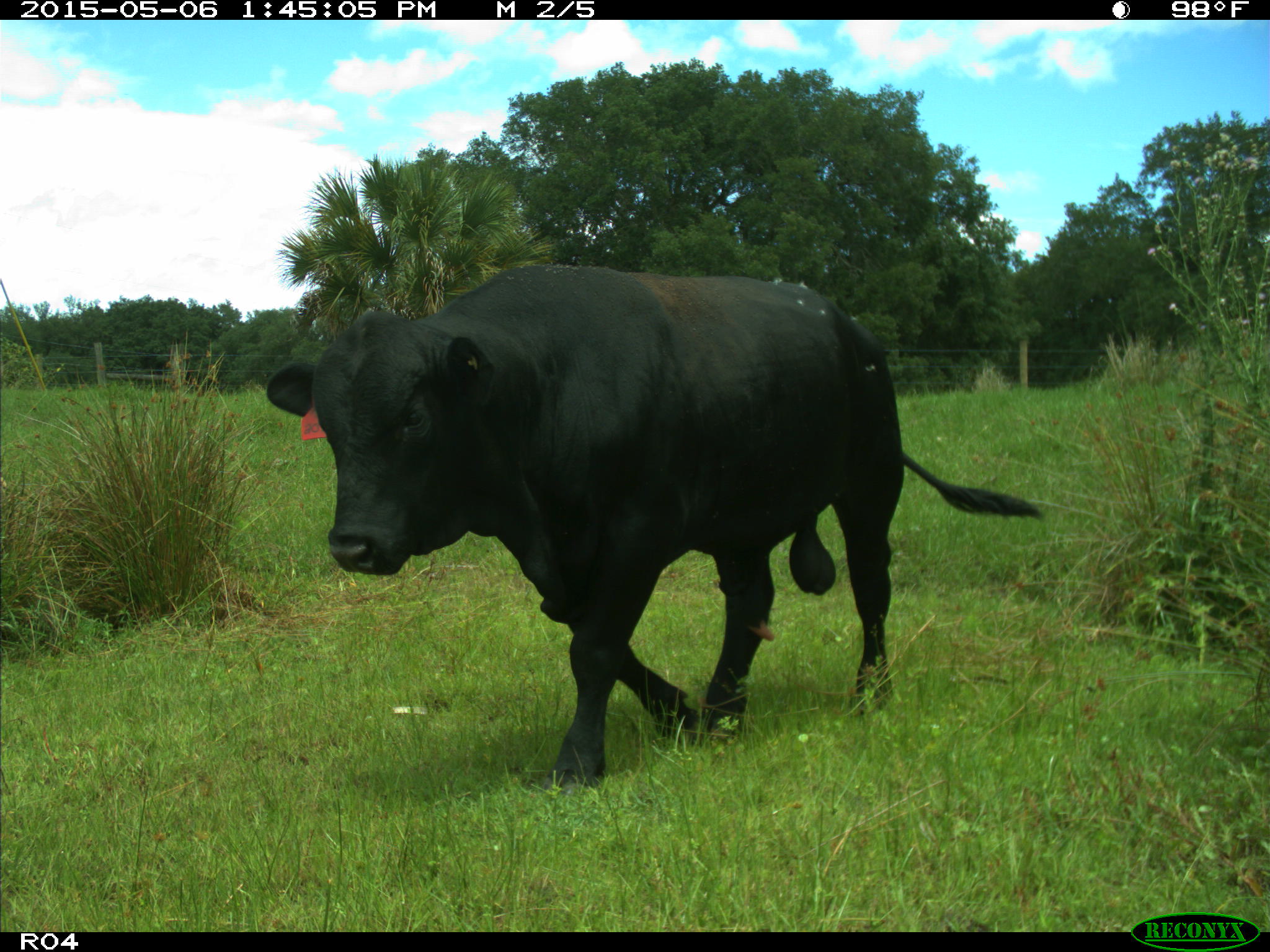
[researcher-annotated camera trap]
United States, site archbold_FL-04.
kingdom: Animalia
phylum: Chordata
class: Mammalia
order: Artiodactyla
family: Bovidae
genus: Bos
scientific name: Bos taurus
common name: domestic cow